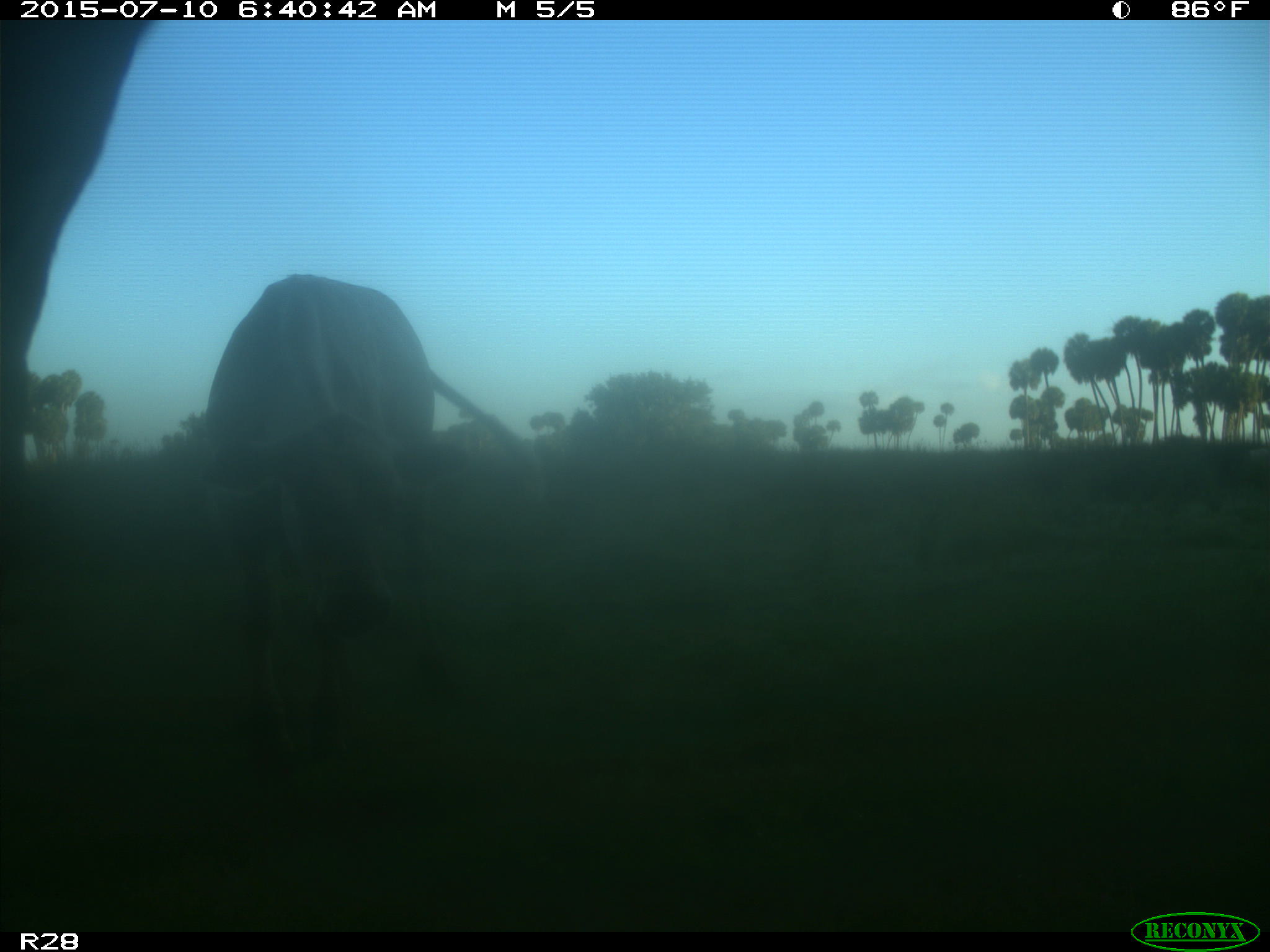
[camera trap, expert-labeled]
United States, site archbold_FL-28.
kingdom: Animalia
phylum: Chordata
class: Mammalia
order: Artiodactyla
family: Bovidae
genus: Bos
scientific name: Bos taurus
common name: domestic cow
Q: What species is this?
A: Bos taurus (domestic cow).